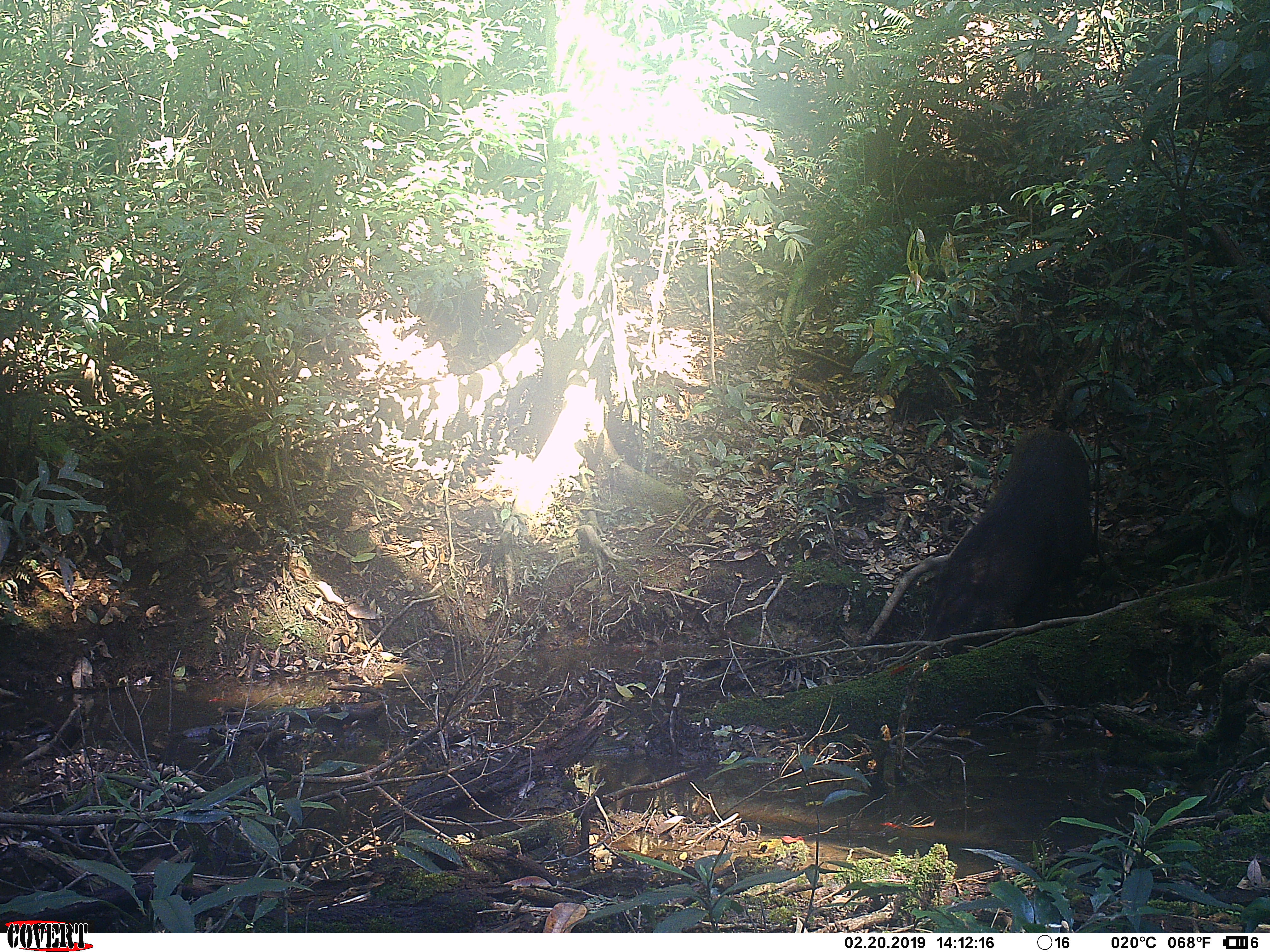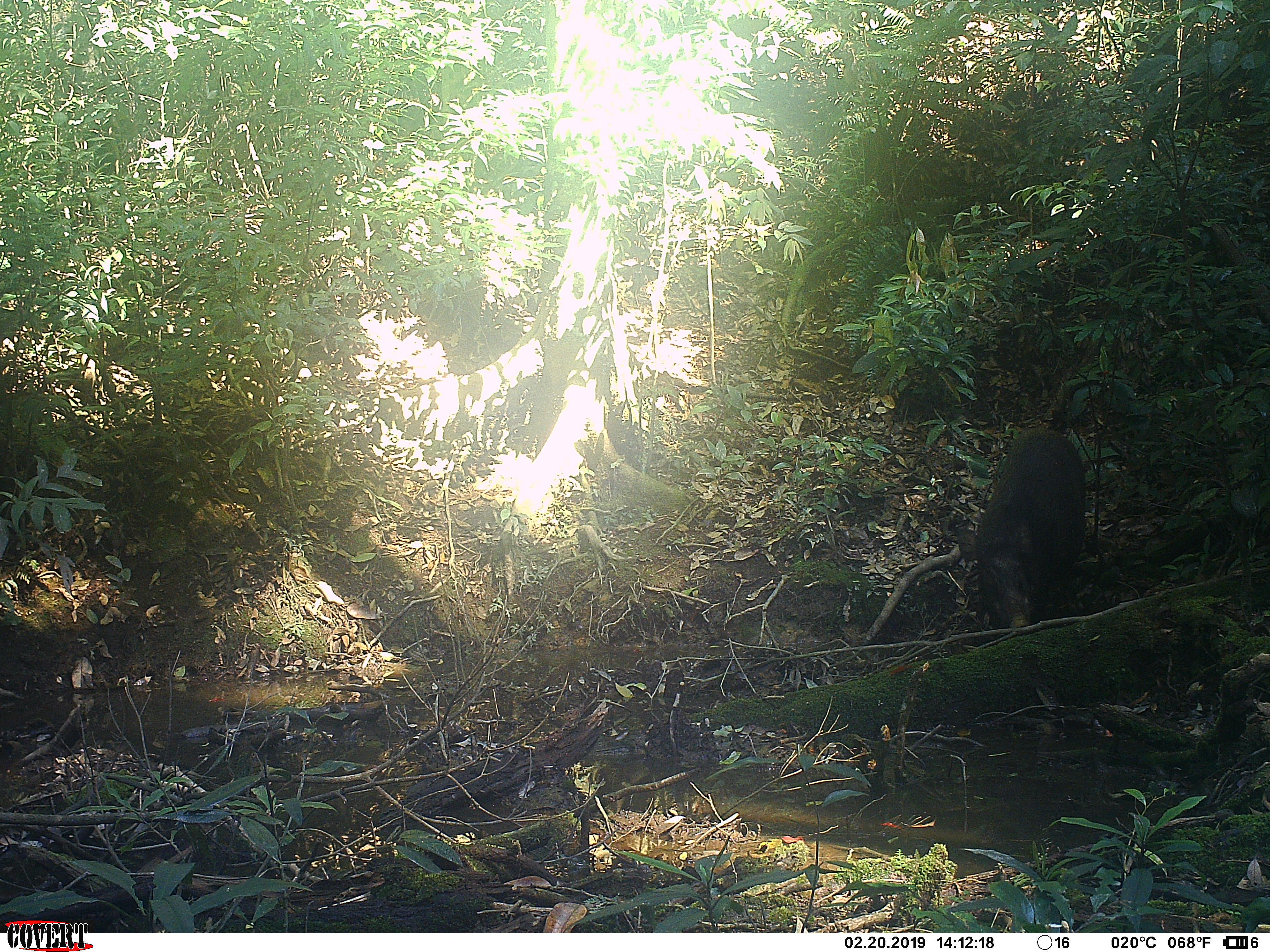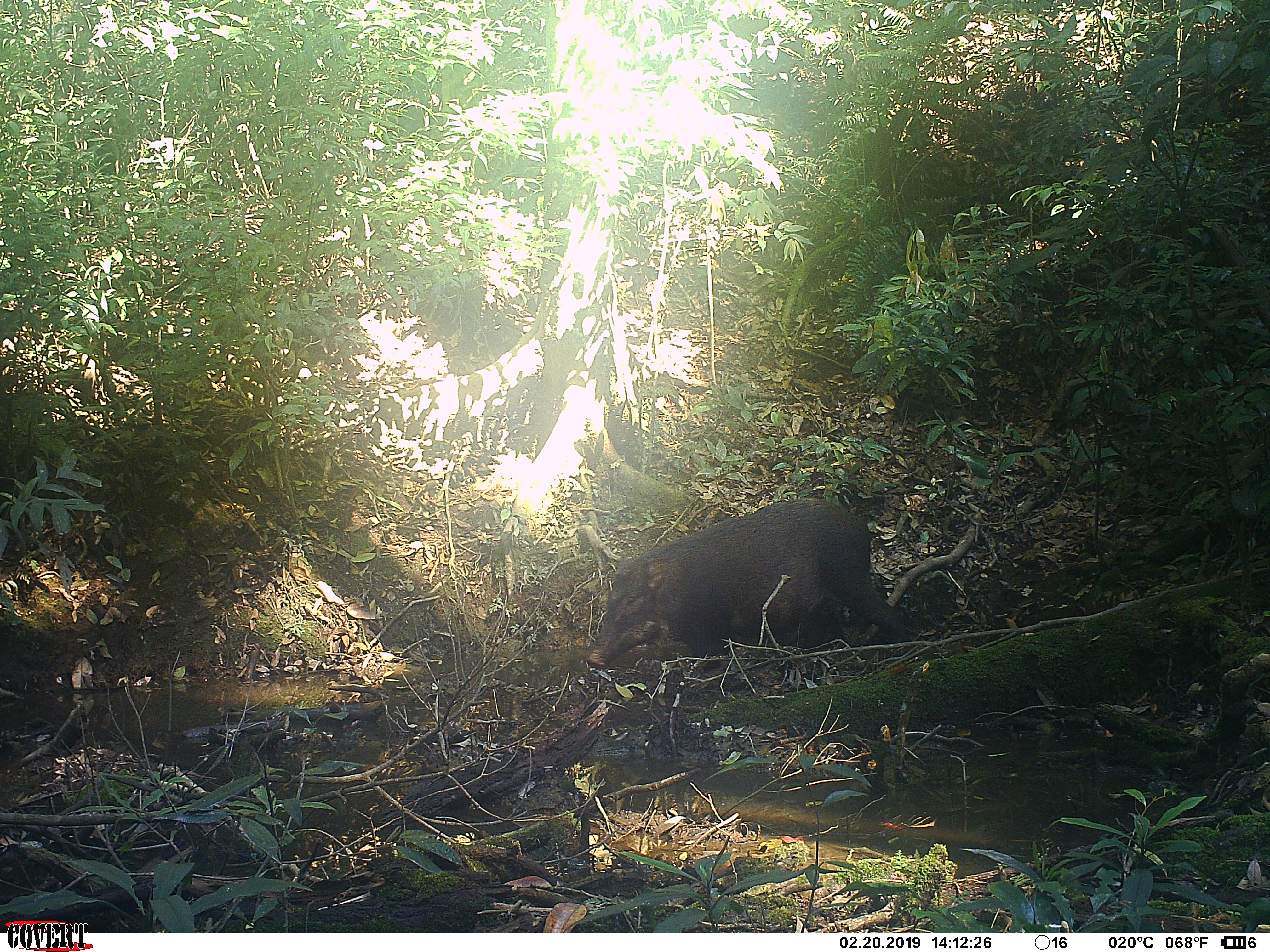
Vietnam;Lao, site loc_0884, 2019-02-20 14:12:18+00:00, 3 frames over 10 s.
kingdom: Animalia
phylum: Chordata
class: Mammalia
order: Artiodactyla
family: Suidae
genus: Sus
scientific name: Sus scrofa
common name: eurasian wild pig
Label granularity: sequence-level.